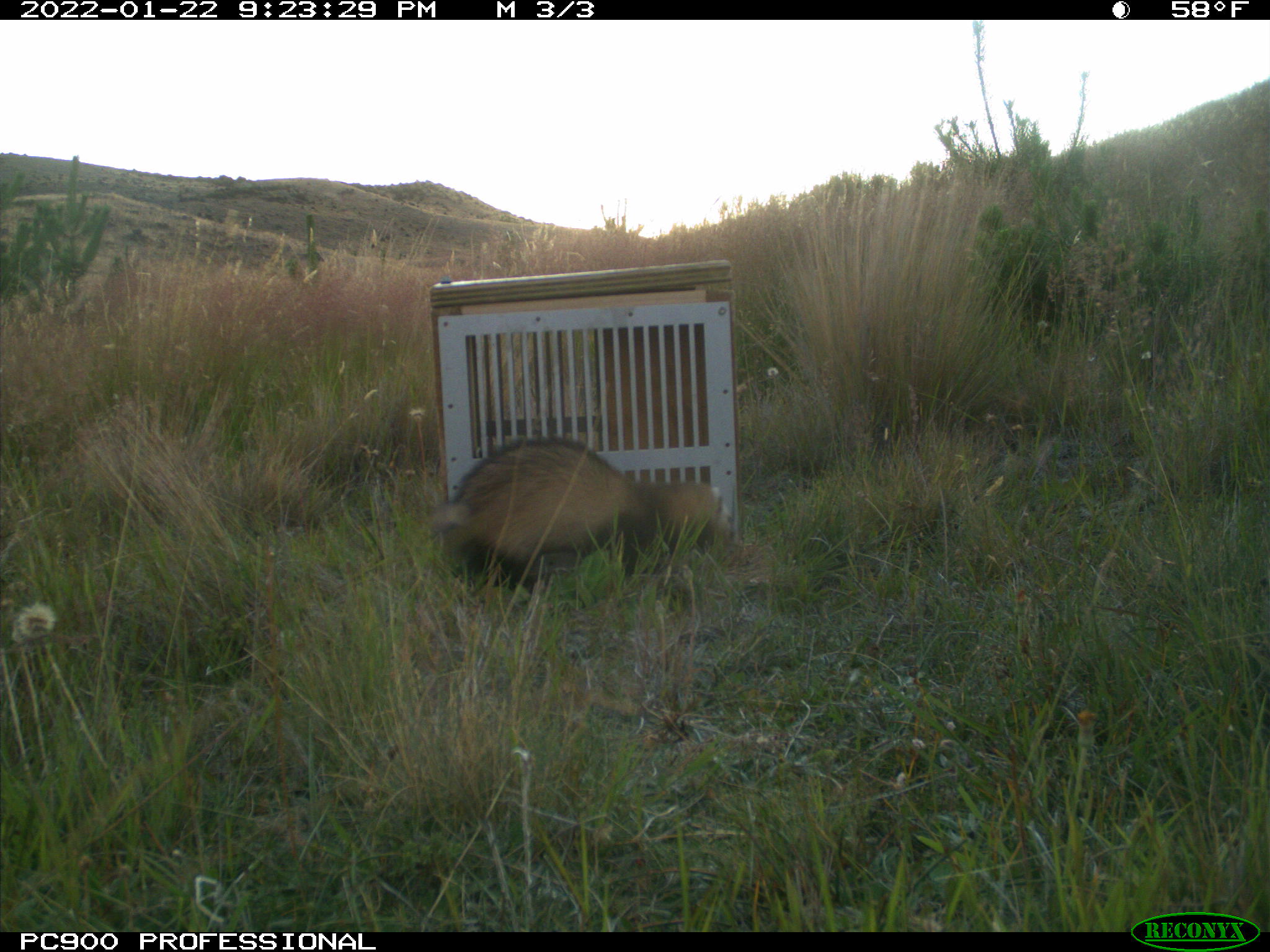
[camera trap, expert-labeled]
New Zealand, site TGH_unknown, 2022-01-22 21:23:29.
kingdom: Animalia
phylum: Chordata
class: Mammalia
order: Carnivora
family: Mustelidae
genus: Mustela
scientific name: Mustela furo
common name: ferret